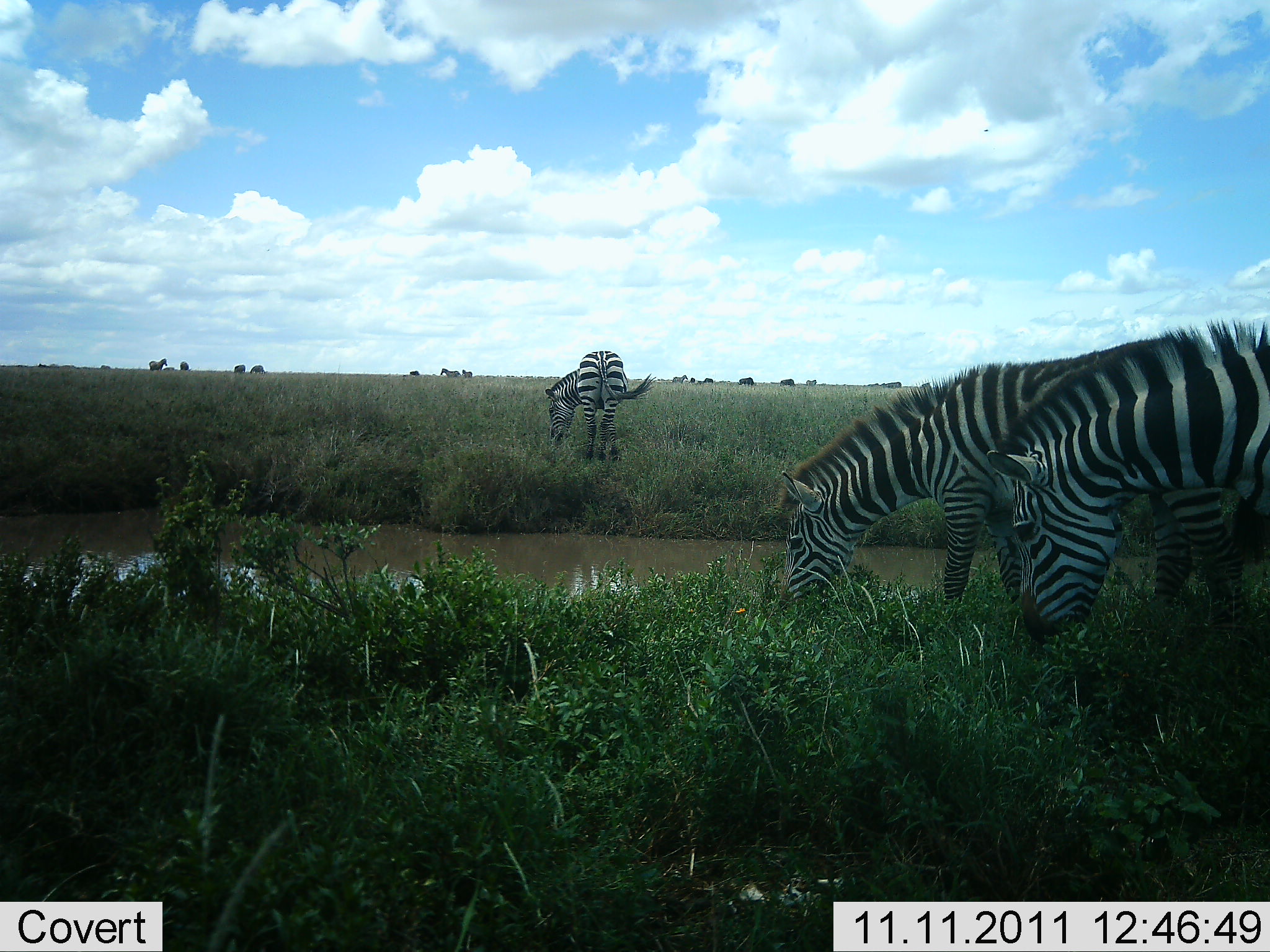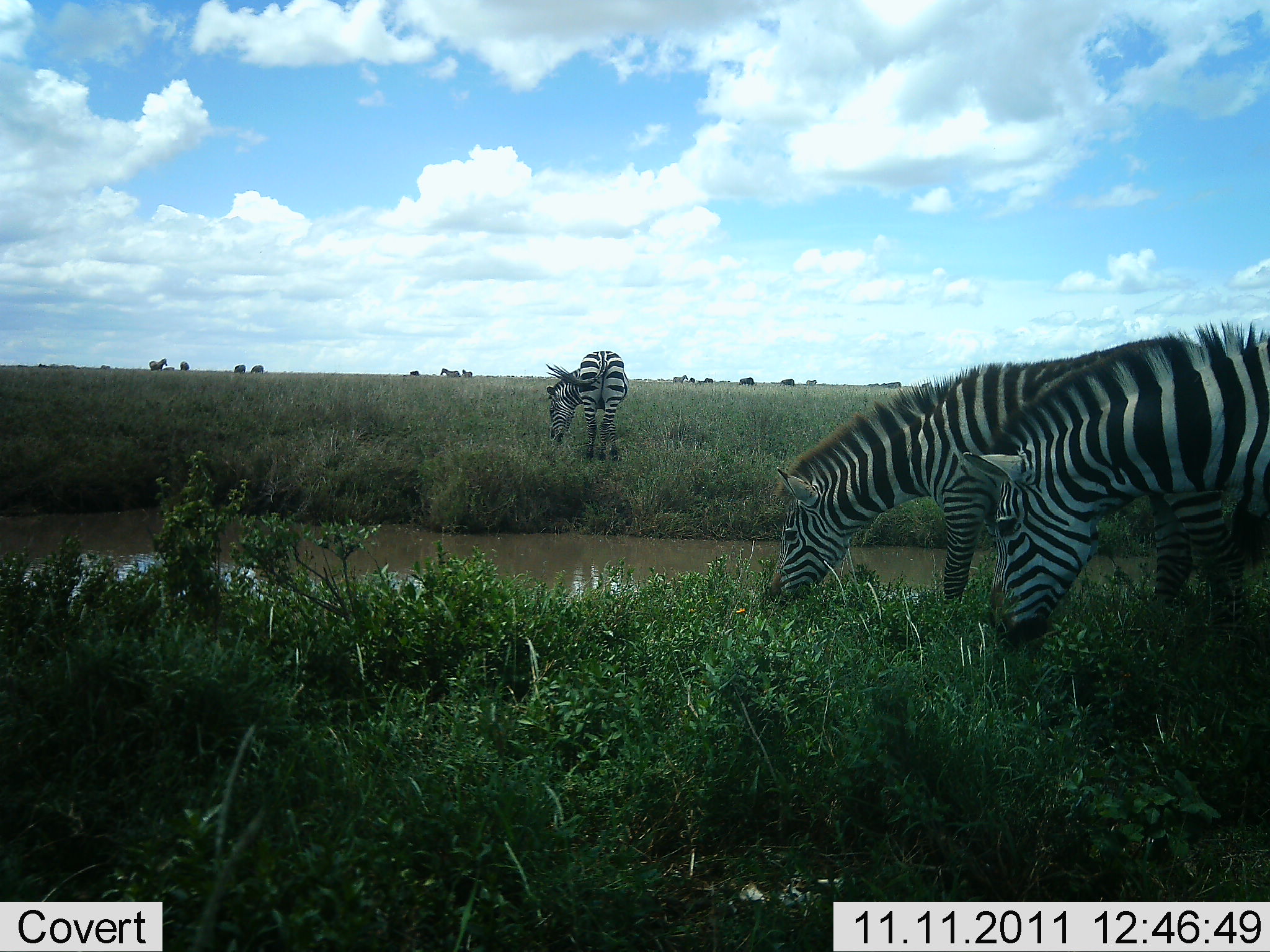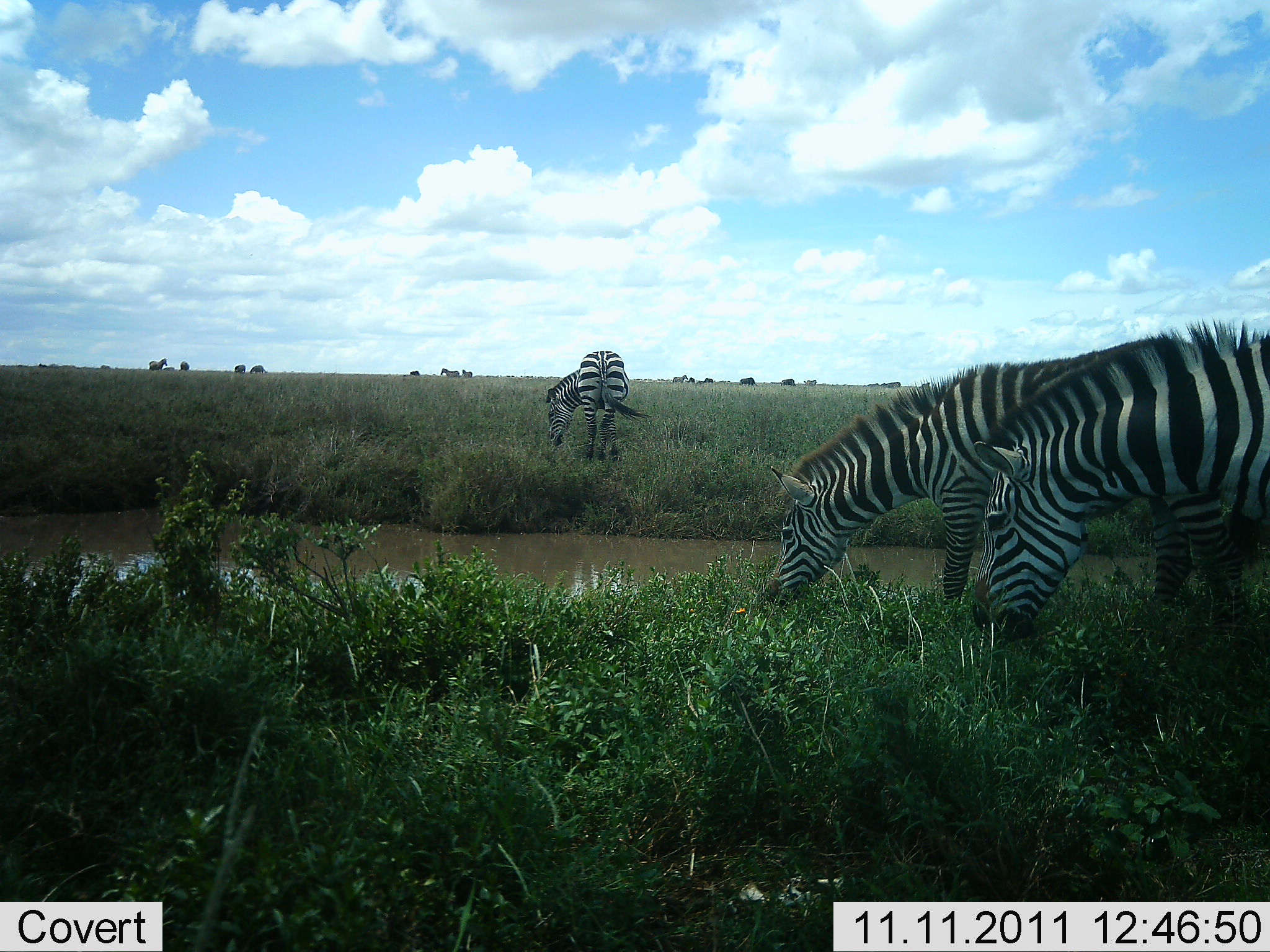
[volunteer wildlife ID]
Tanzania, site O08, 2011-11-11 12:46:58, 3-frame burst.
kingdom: Animalia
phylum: Chordata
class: Mammalia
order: Perissodactyla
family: Equidae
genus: Equus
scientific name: Equus quagga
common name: plains zebra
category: zebra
Zebra (plains zebra) (Equus quagga), count 3. Behavior (volunteer vote fractions): standing 15%, resting 0%, moving 0%, interacting 0%. Young present (vote fraction): 0%. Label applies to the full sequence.